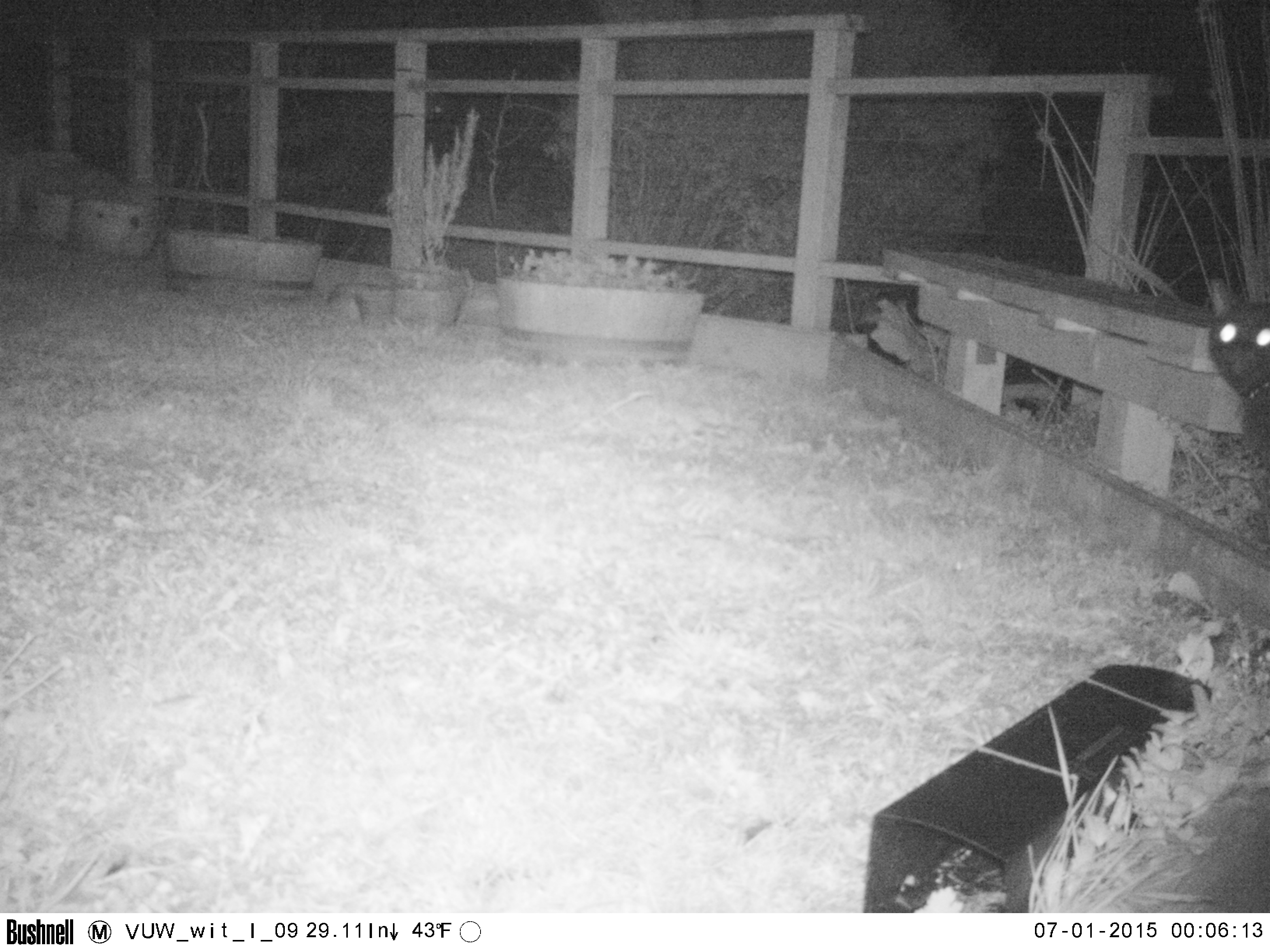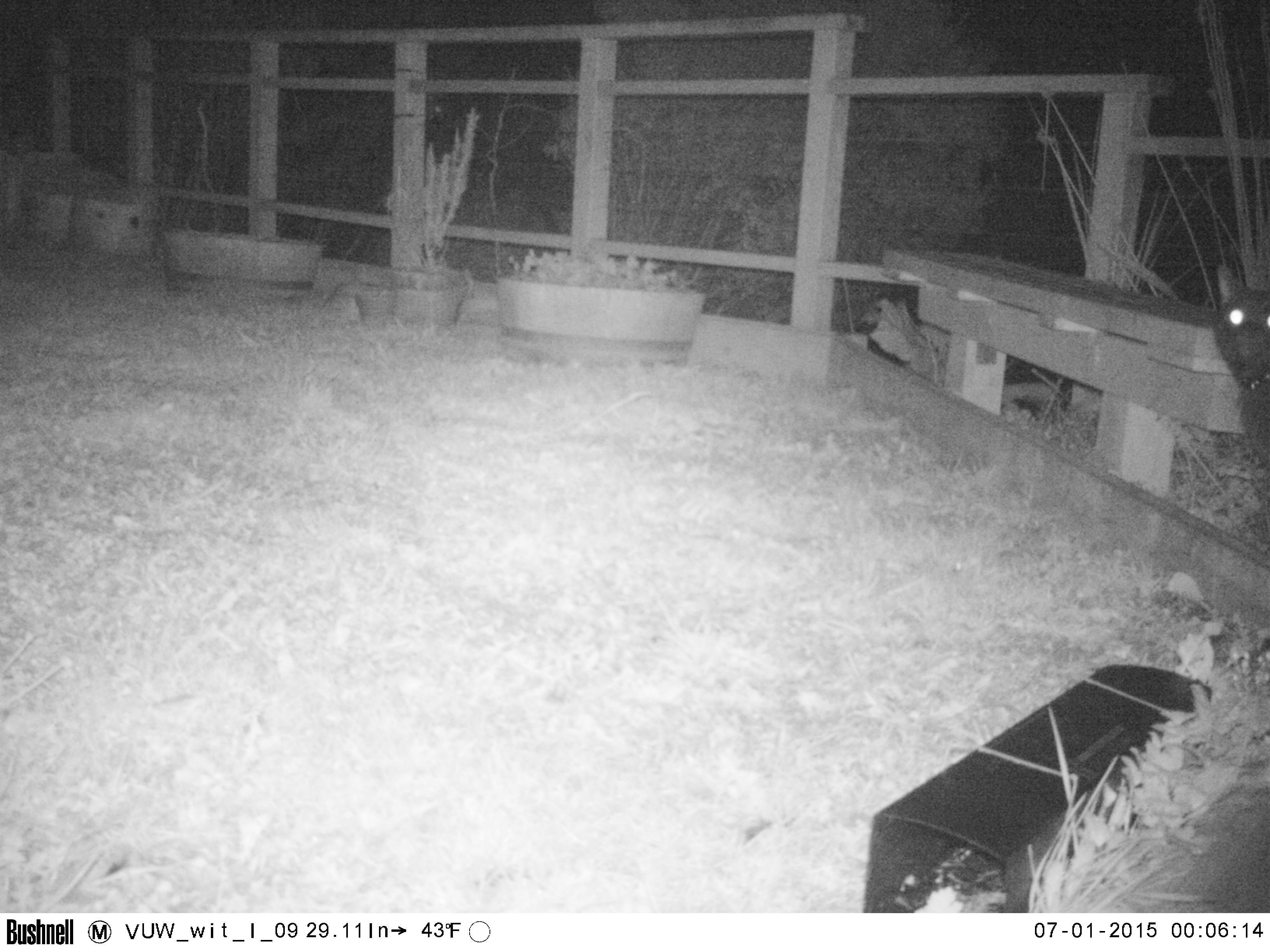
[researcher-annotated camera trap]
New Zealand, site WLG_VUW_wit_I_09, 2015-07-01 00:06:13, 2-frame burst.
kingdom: Animalia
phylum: Chordata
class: Mammalia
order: Carnivora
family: Felidae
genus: Felis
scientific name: Felis catus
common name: domestic cat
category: cat